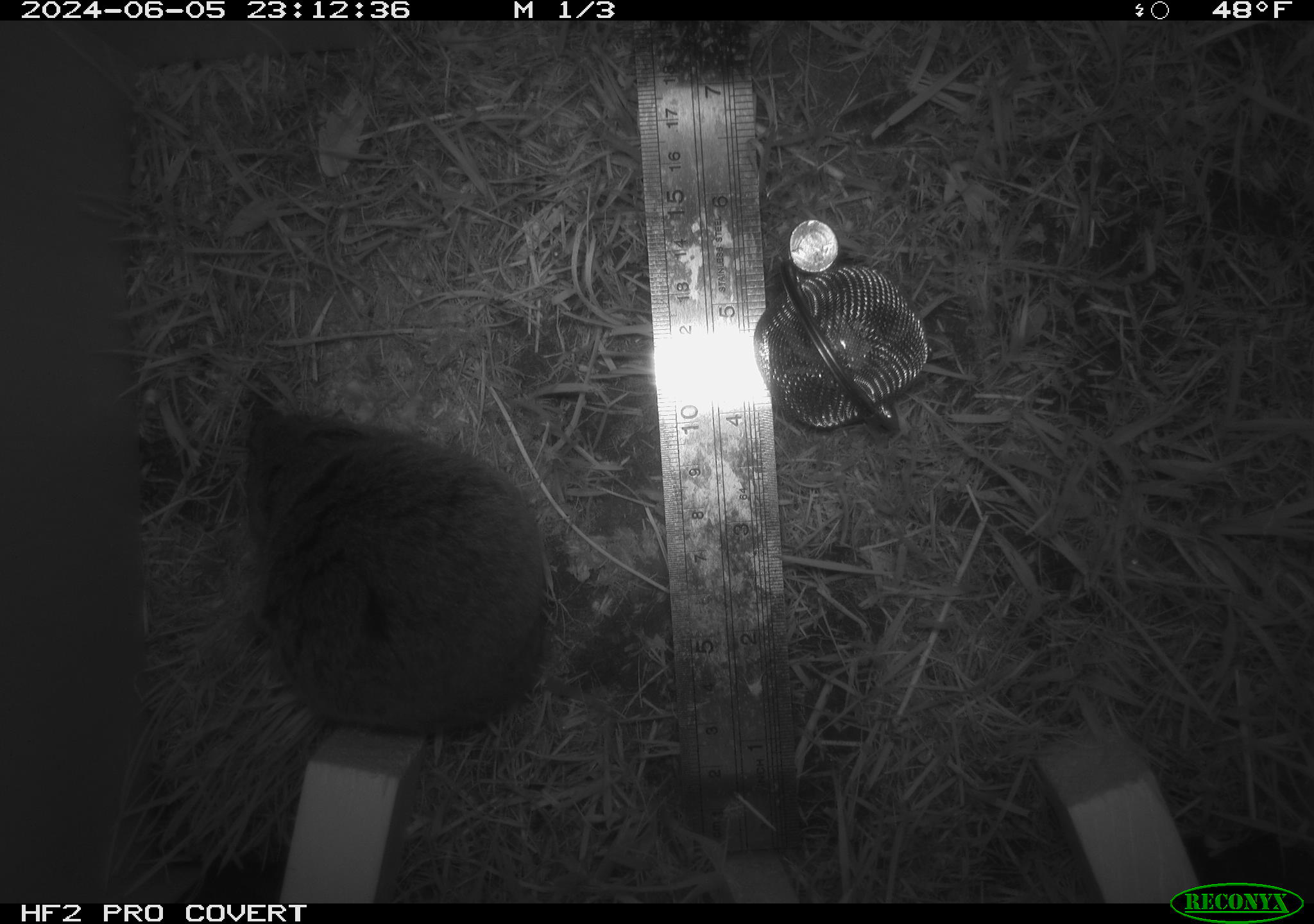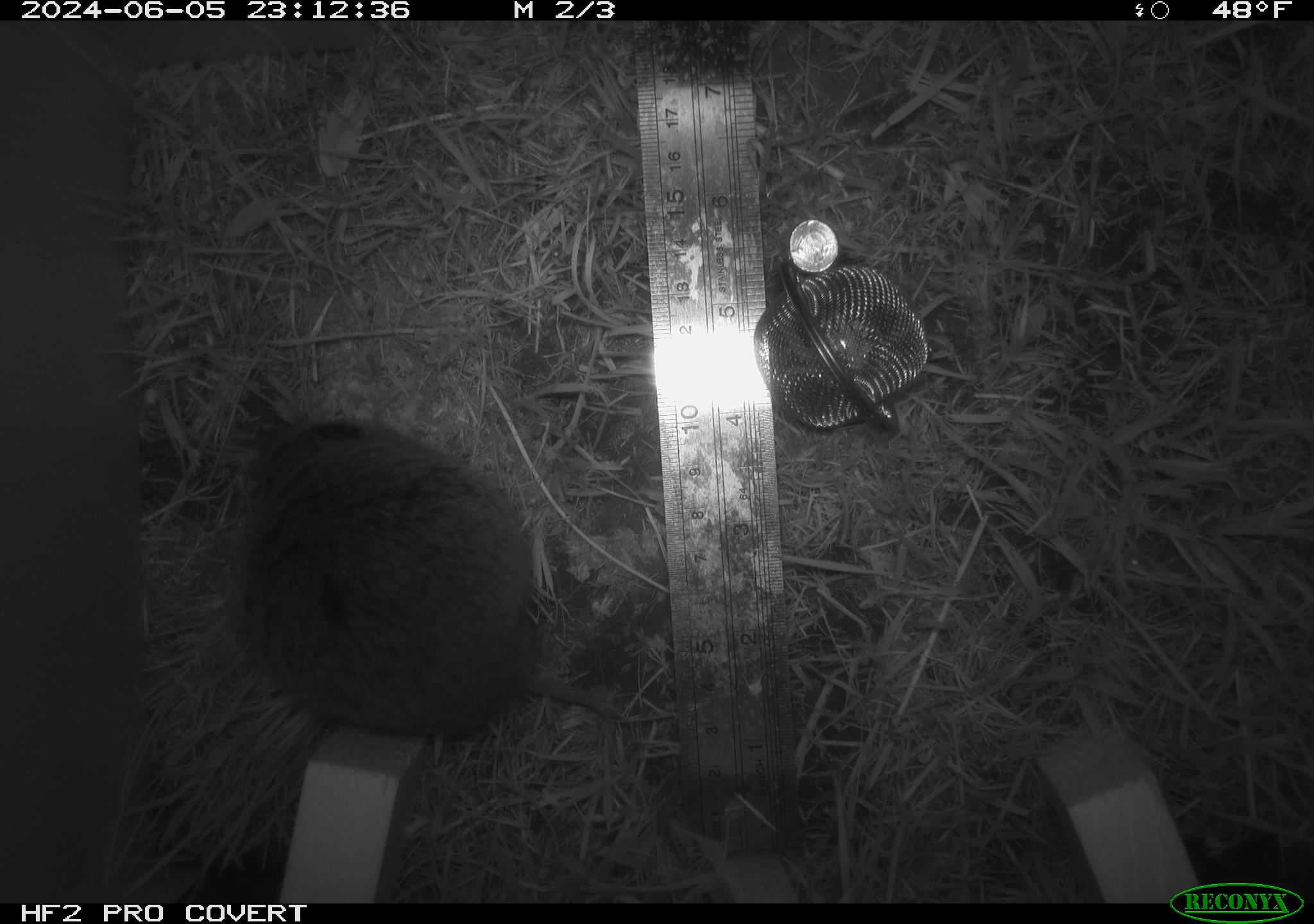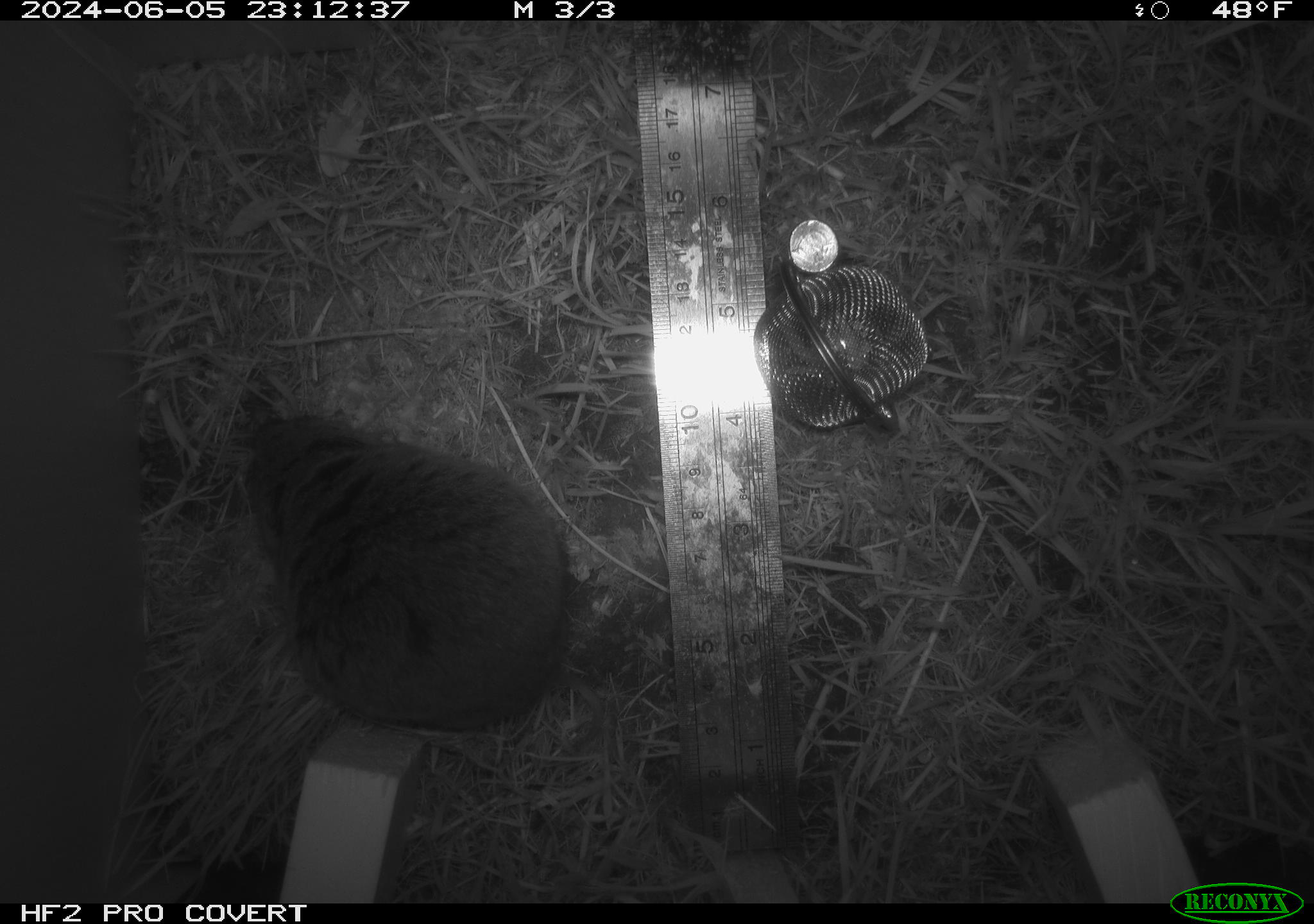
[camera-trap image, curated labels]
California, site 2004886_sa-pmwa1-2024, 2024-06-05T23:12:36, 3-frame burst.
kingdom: Animalia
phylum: Chordata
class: Mammalia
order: Rodentia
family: Cricetidae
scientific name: Arvicolinae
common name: voles, lemmings, and muskrats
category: arvicolinae subfamily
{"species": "arvicolinae subfamily (voles, lemmings, and muskrats) (Arvicolinae)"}